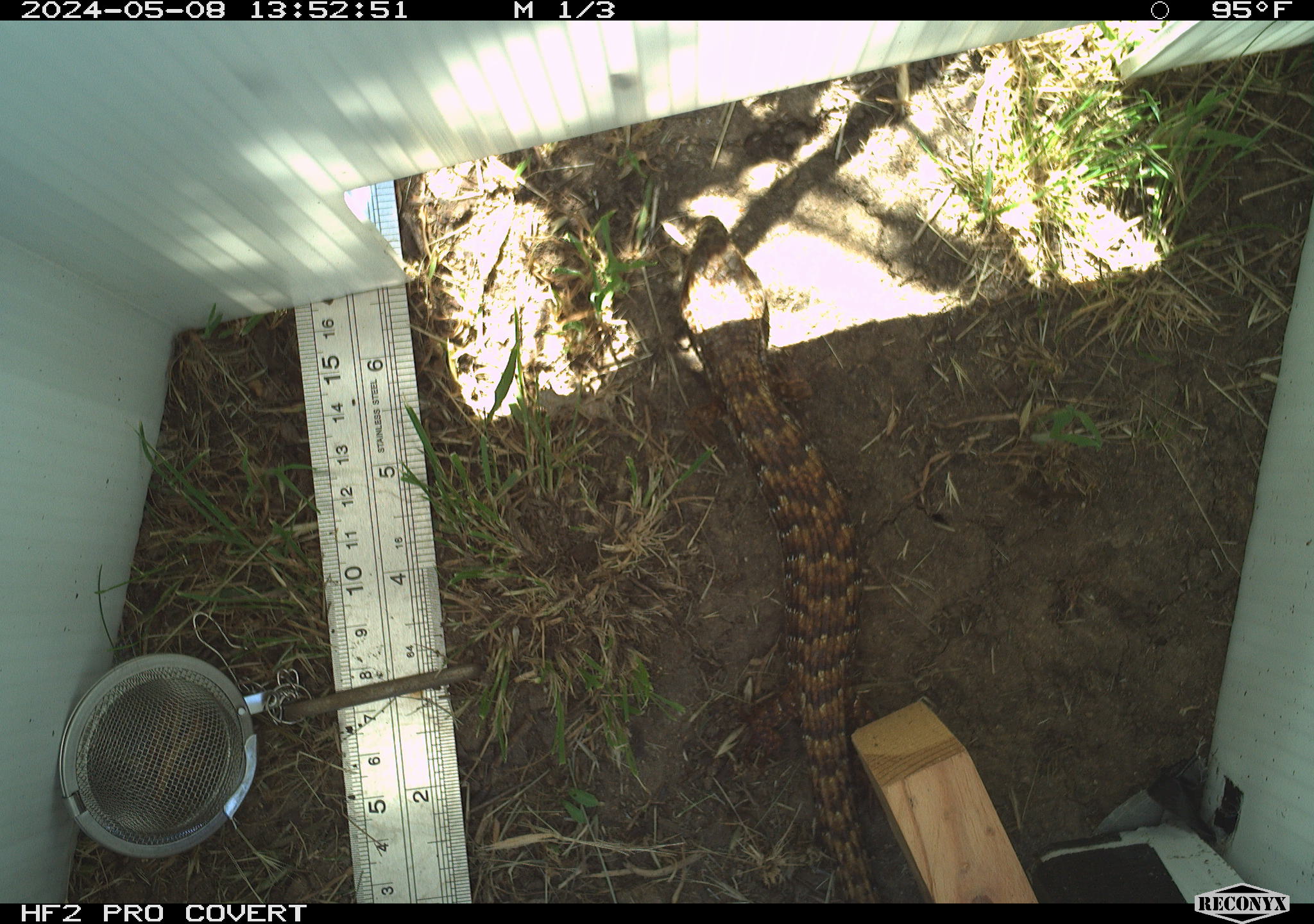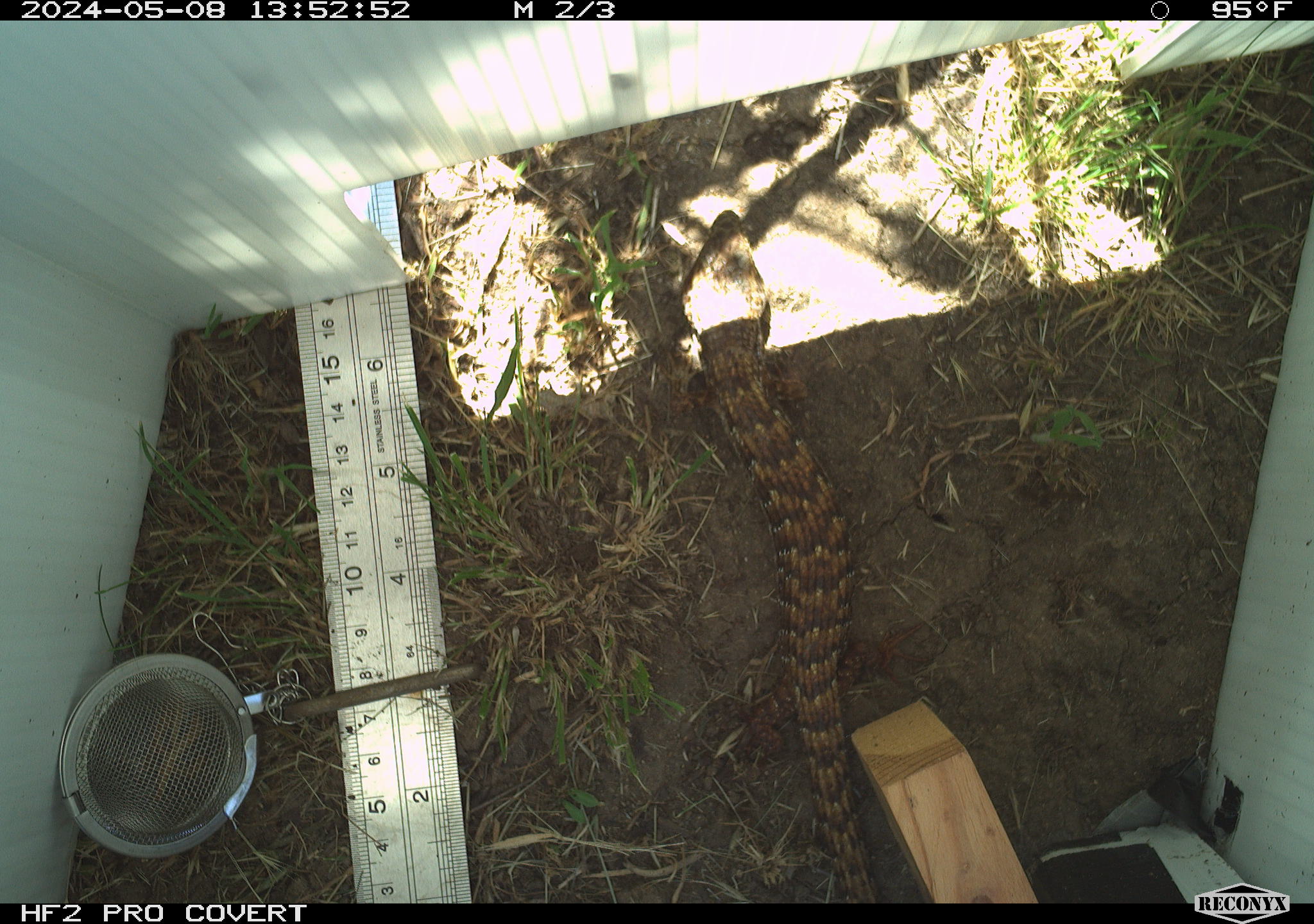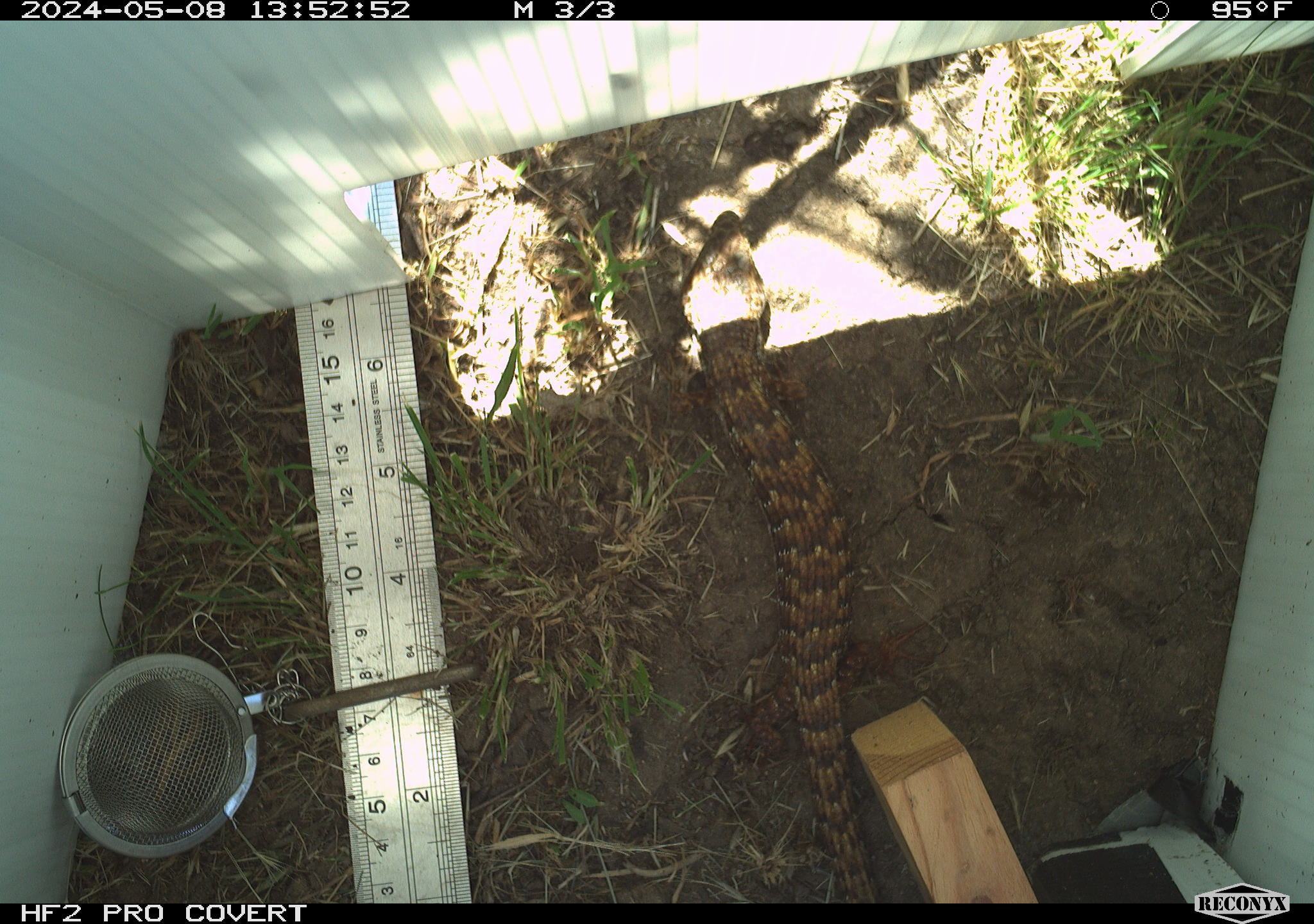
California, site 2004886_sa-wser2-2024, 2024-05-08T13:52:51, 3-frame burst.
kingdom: Animalia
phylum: Chordata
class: Reptilia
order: Squamata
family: Anguidae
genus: Elgaria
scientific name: Elgaria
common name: alligator lizards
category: elgaria species